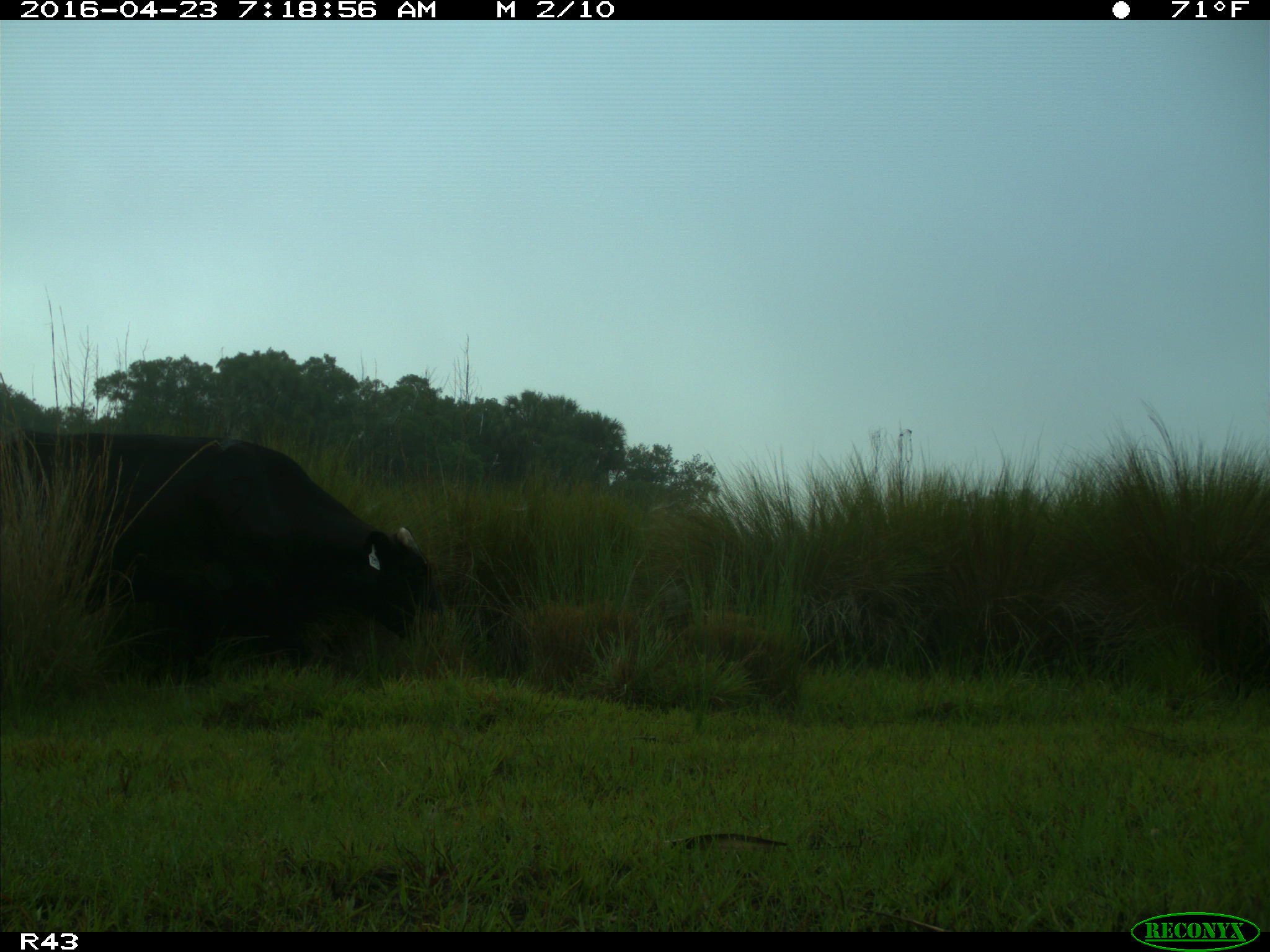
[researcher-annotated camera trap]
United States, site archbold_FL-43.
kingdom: Animalia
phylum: Chordata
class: Mammalia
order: Artiodactyla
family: Bovidae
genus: Bos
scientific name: Bos taurus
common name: domestic cow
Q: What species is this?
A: Bos taurus (domestic cow).